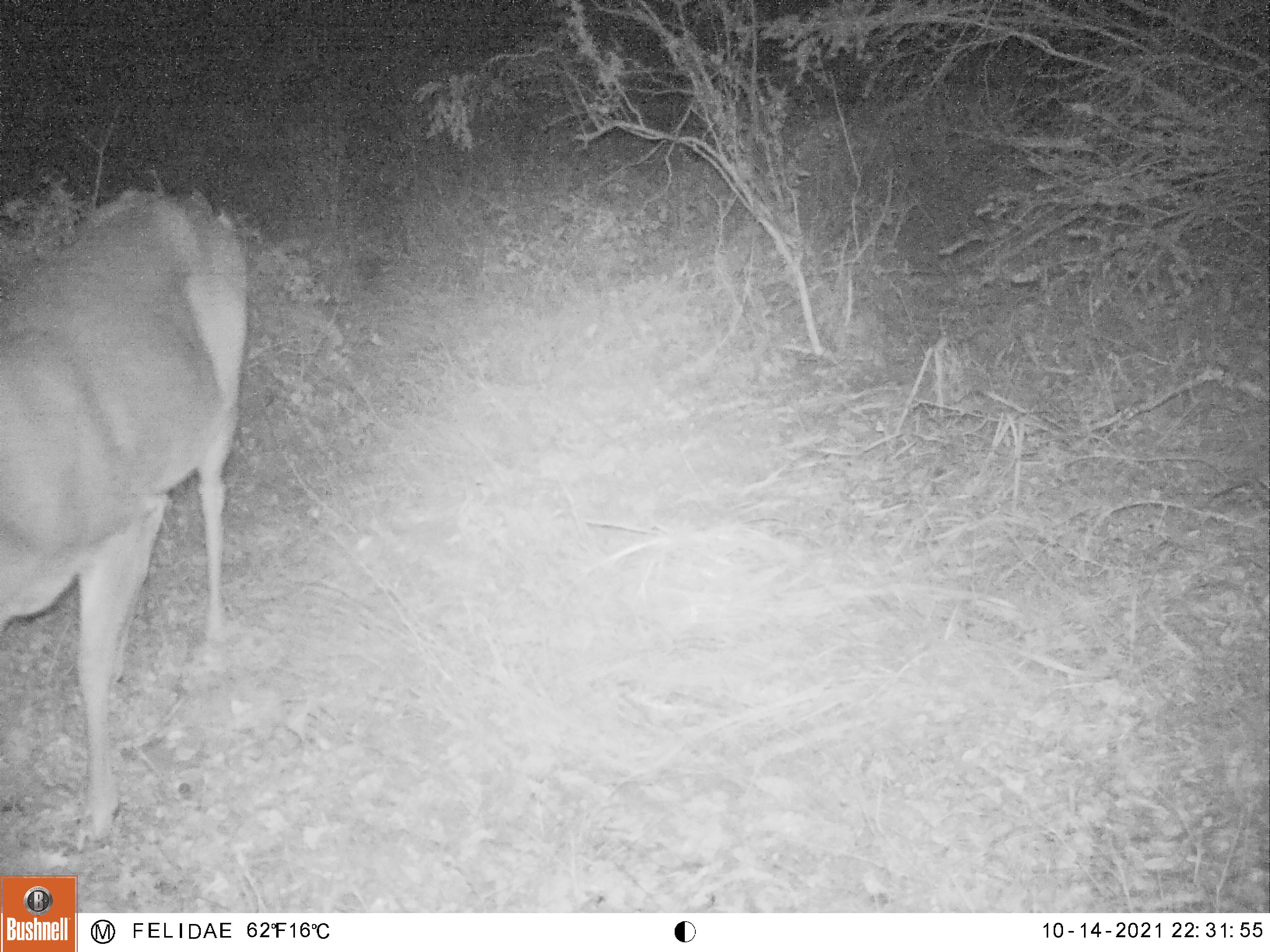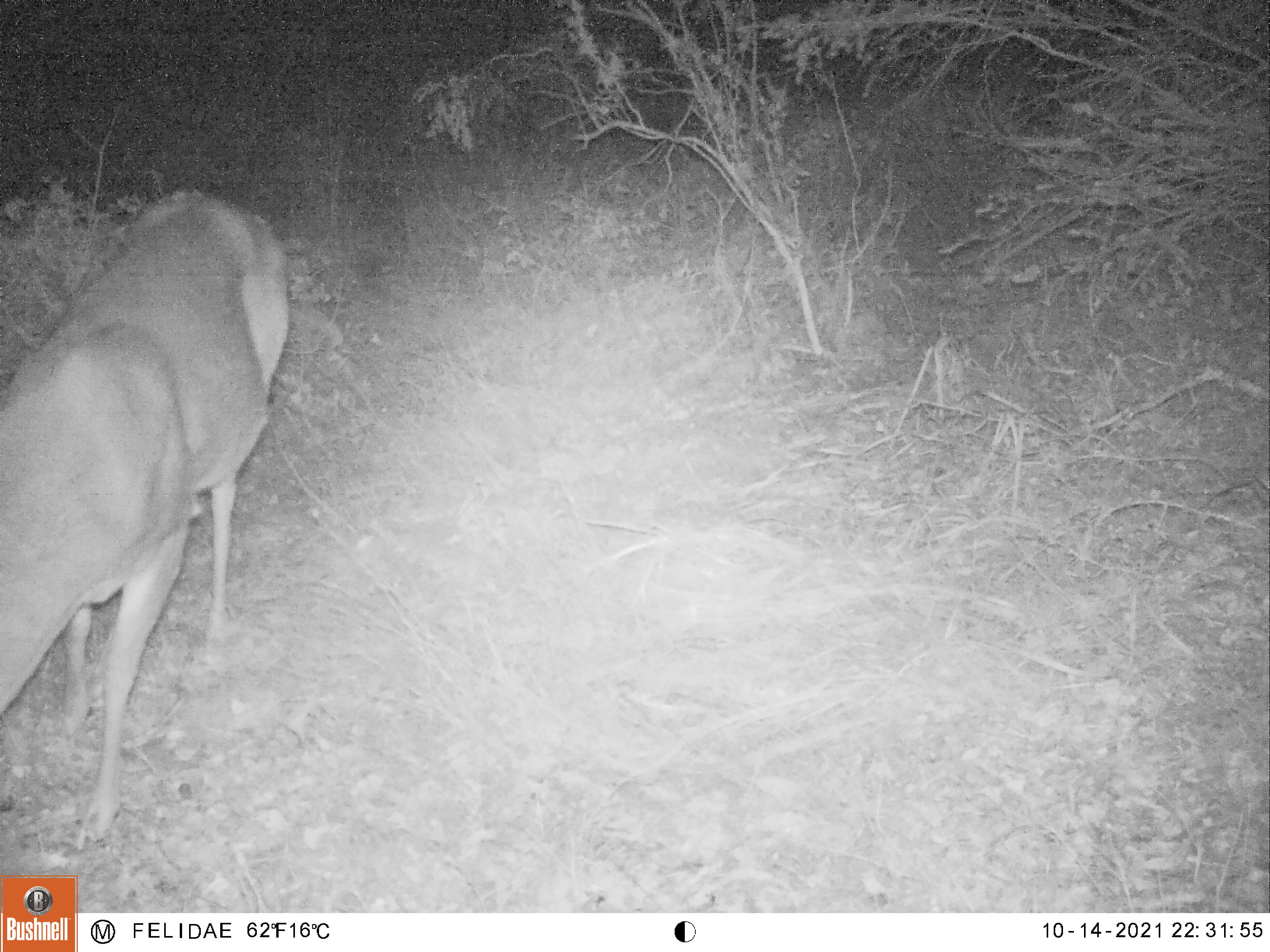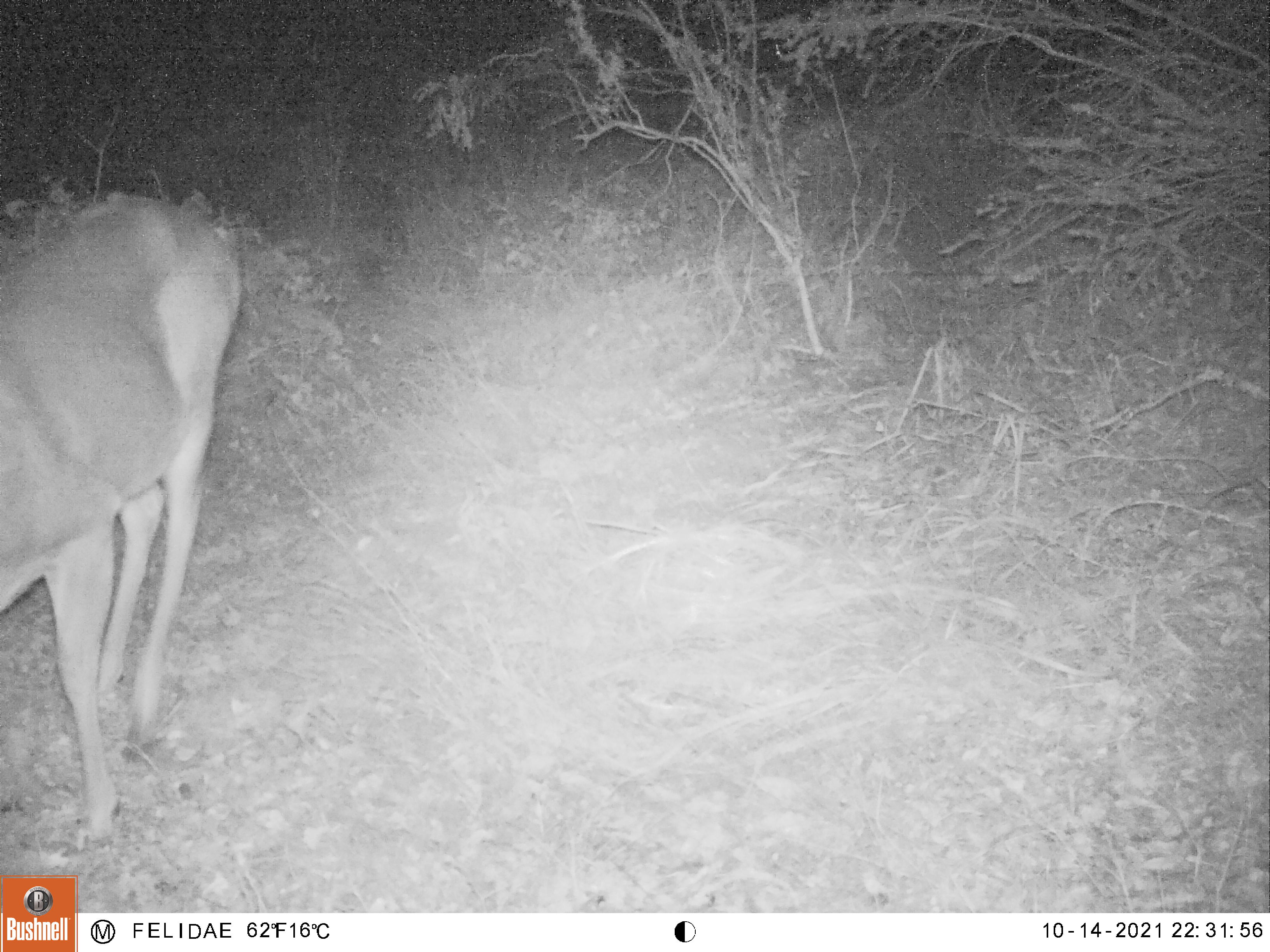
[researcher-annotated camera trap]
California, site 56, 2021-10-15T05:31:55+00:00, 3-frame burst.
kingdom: Animalia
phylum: Chordata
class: Mammalia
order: Artiodactyla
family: Cervidae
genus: Odocoileus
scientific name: Odocoileus hemionus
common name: mule deer